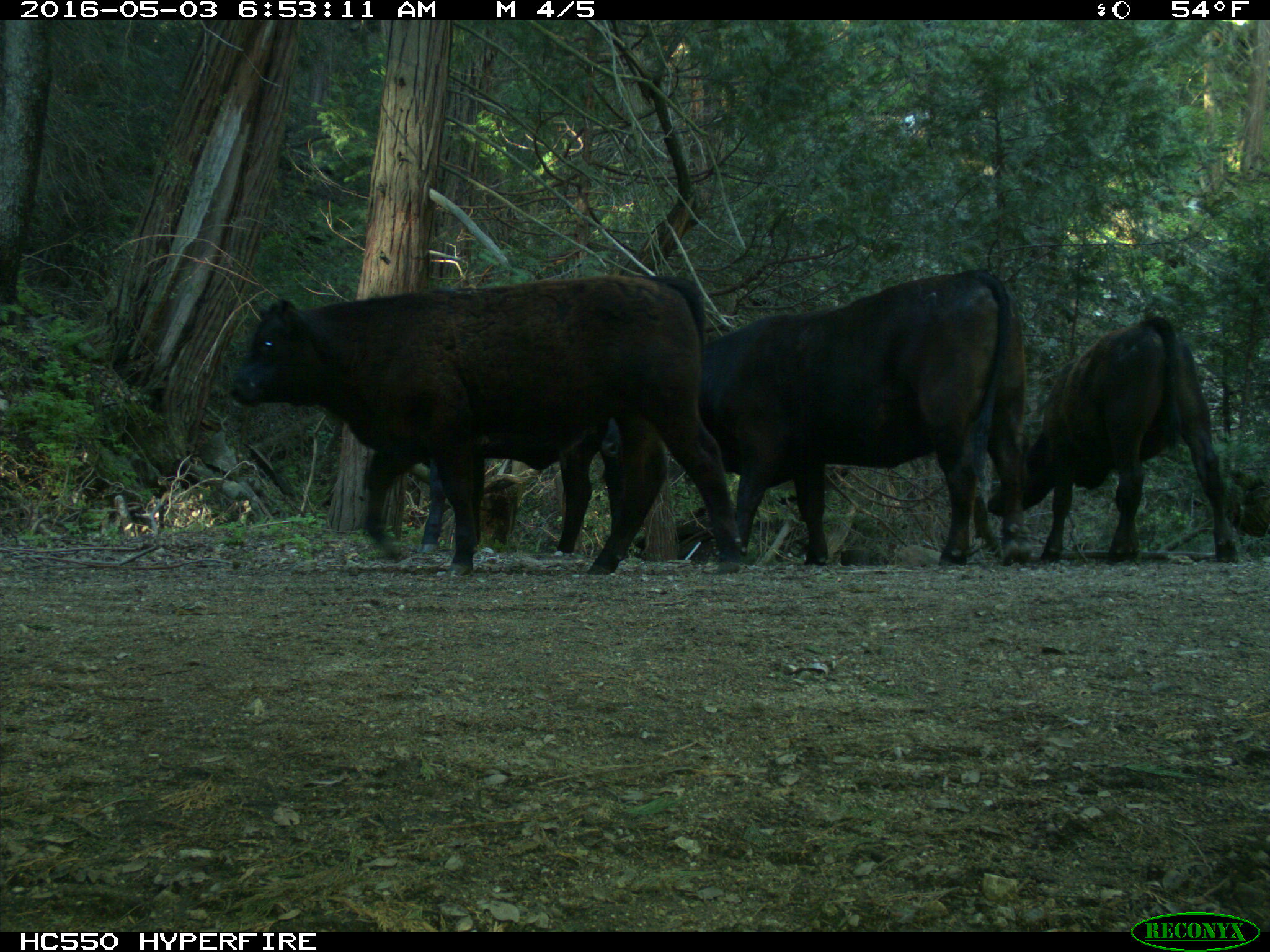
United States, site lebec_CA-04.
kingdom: Animalia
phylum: Chordata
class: Mammalia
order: Artiodactyla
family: Bovidae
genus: Bos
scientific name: Bos taurus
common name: domestic cow